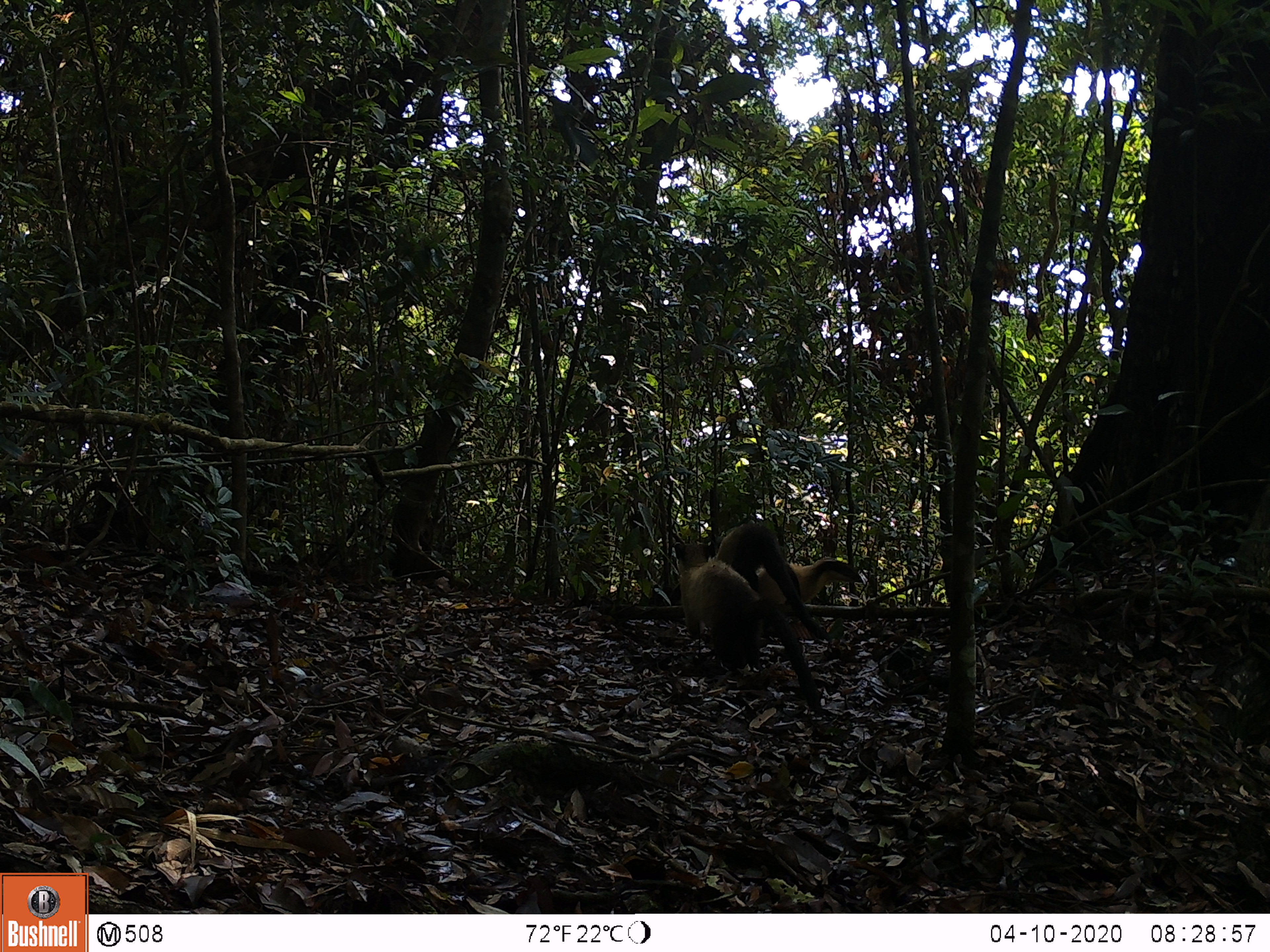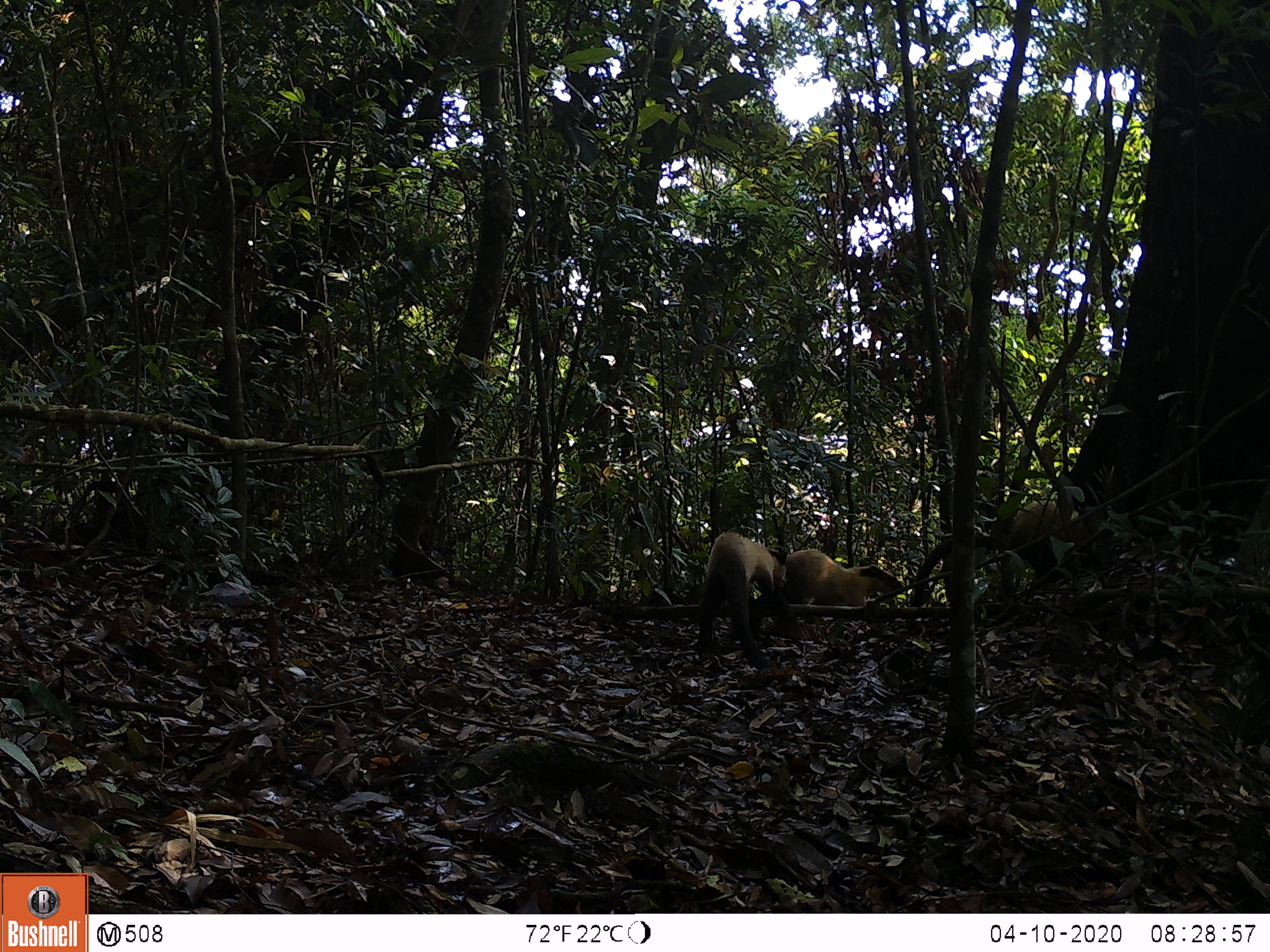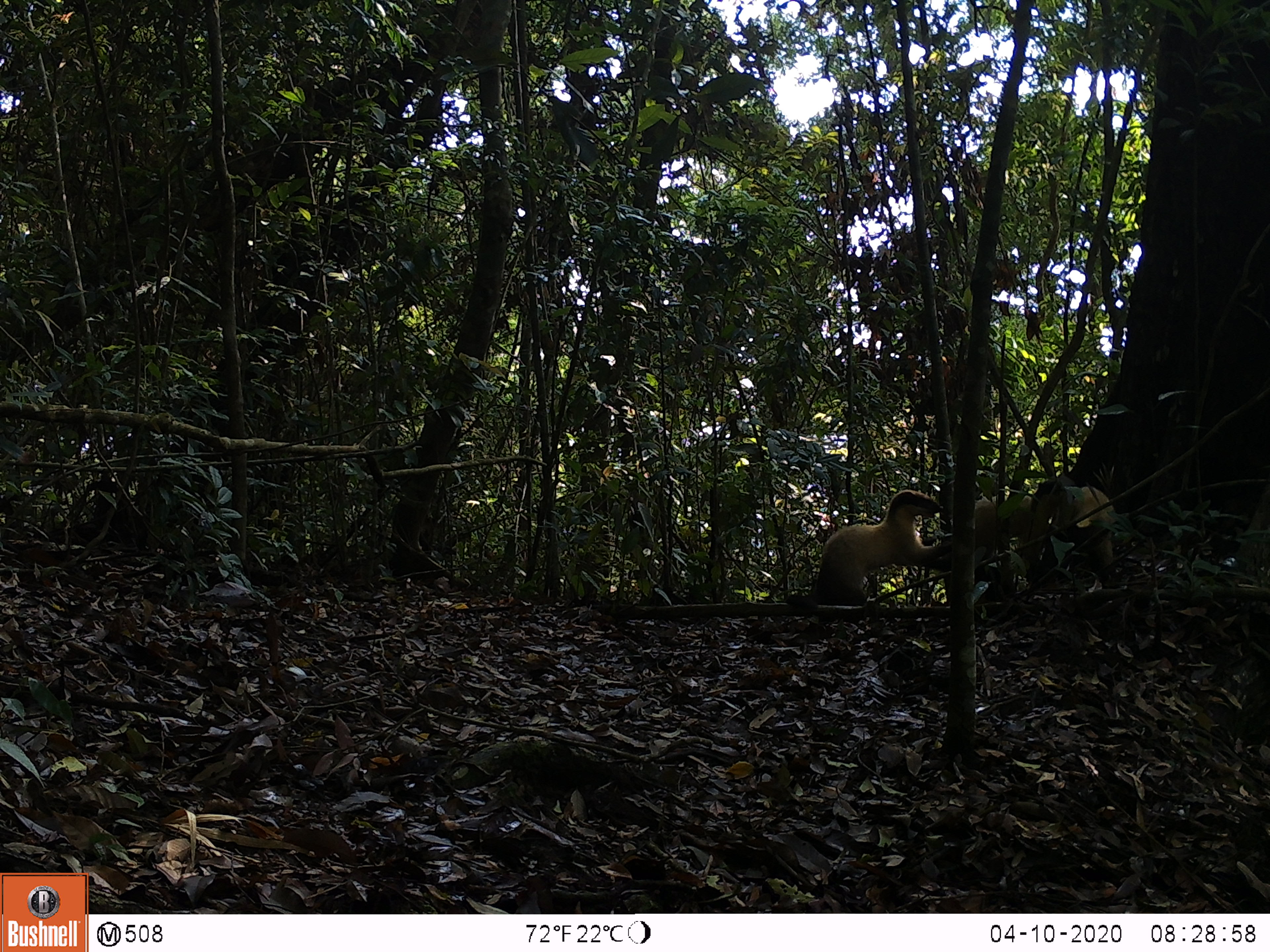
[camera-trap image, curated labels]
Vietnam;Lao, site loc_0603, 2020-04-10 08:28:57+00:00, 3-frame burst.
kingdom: Animalia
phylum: Chordata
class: Mammalia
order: Carnivora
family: Mustelidae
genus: Martes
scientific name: Martes flavigula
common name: yellow-throated marten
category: yellow throated marten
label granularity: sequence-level